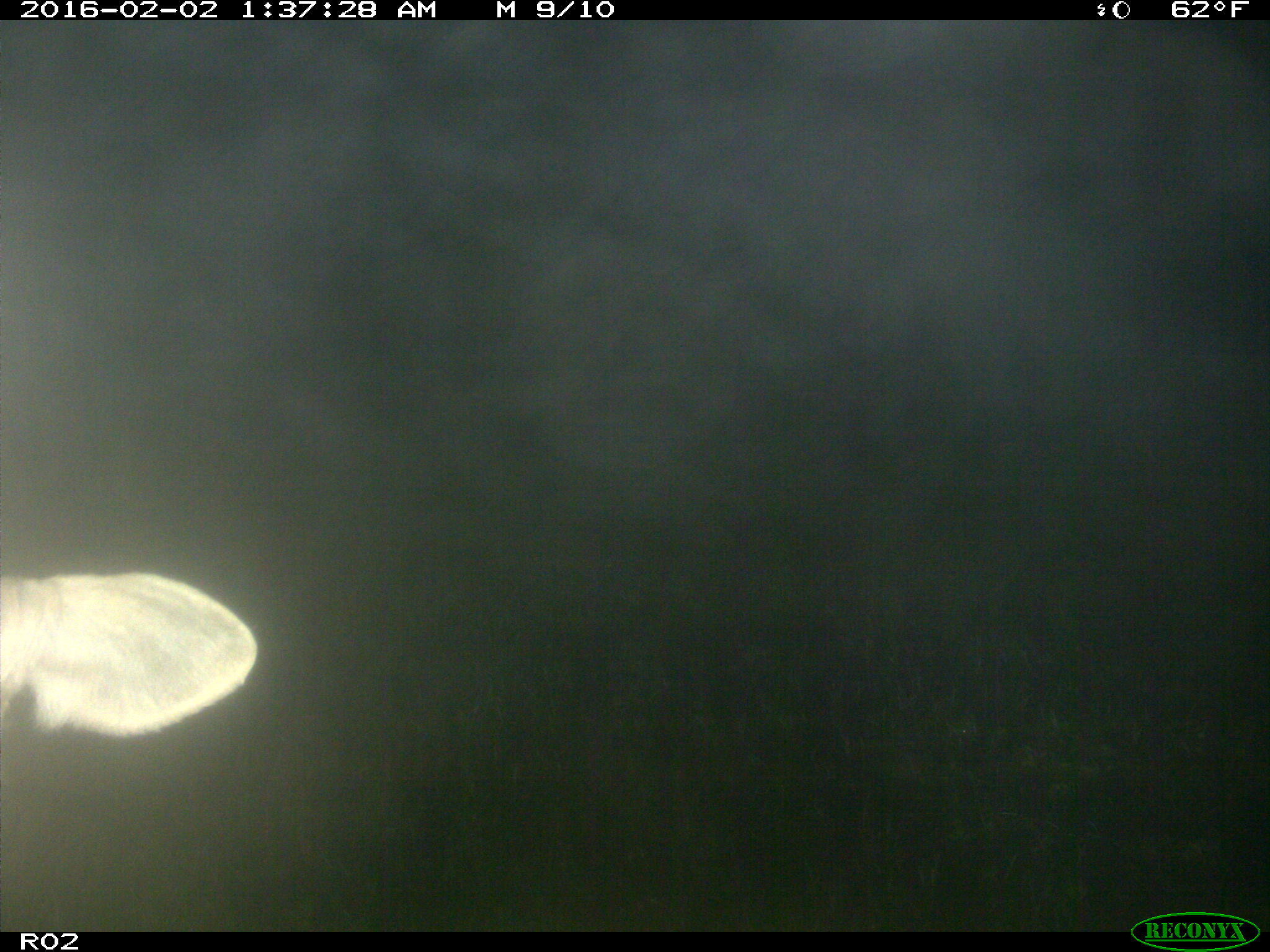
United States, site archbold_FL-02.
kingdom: Animalia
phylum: Chordata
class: Mammalia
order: Artiodactyla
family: Bovidae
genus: Bos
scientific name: Bos taurus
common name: domestic cow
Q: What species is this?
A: Bos taurus (domestic cow).